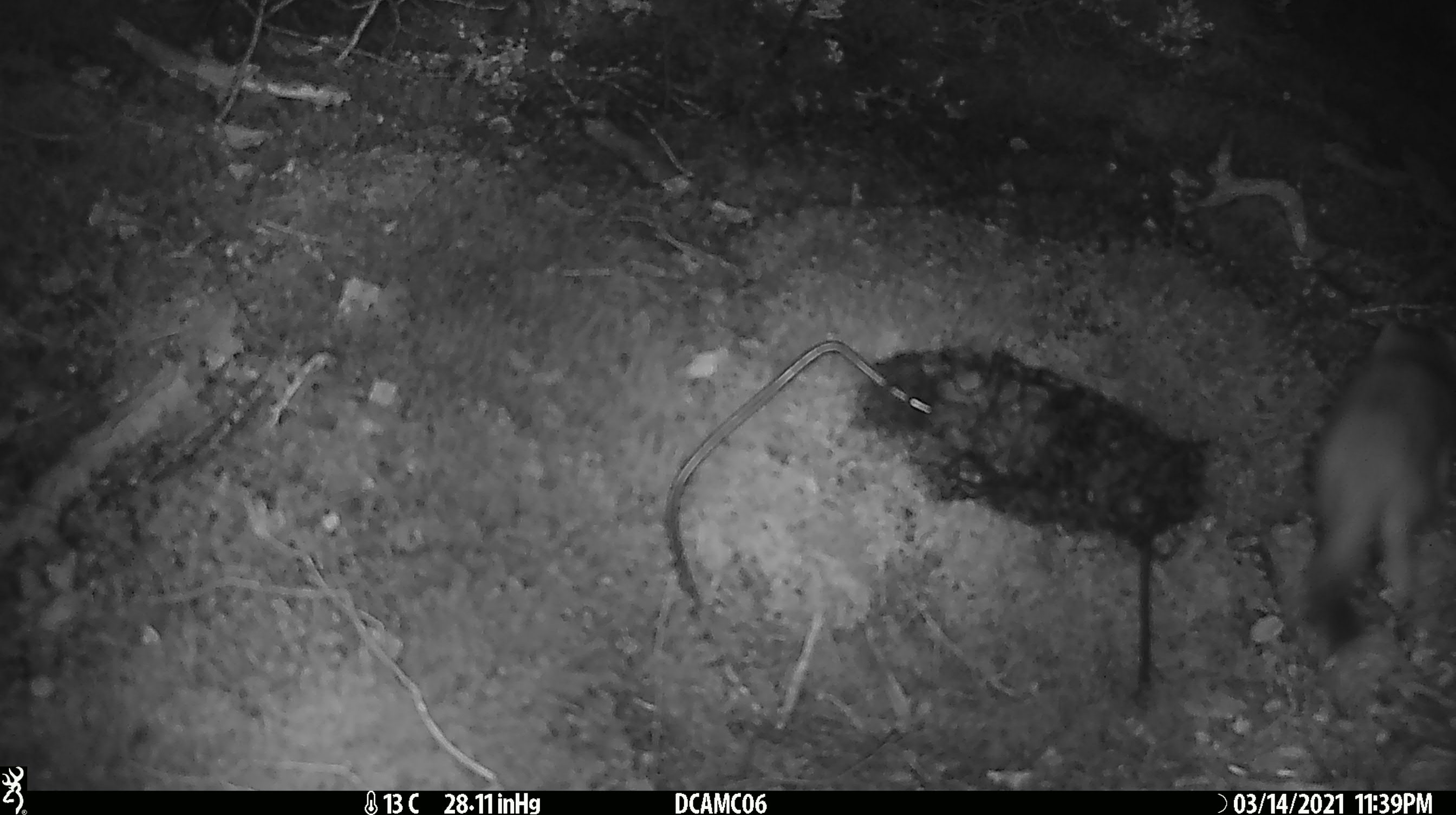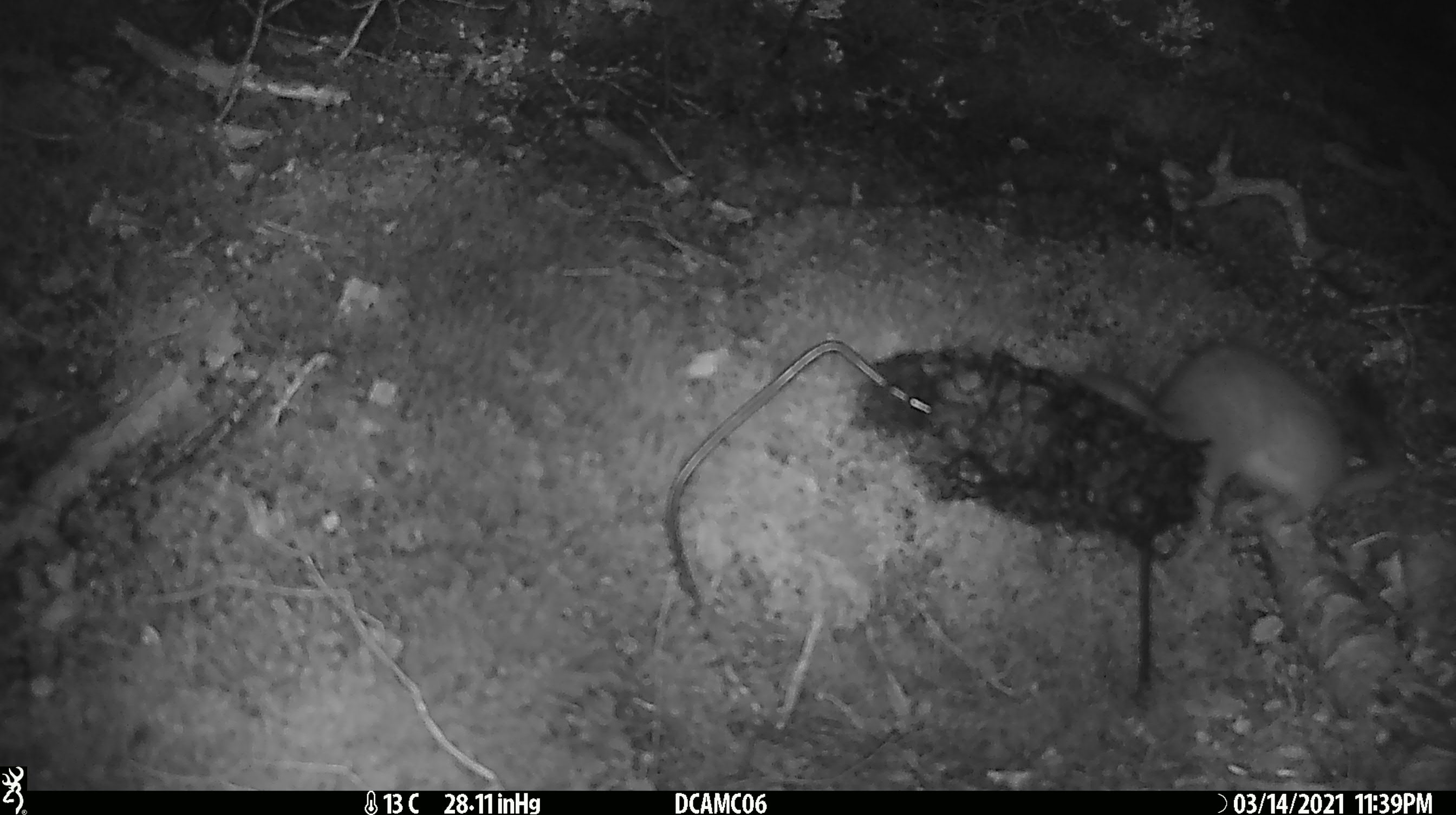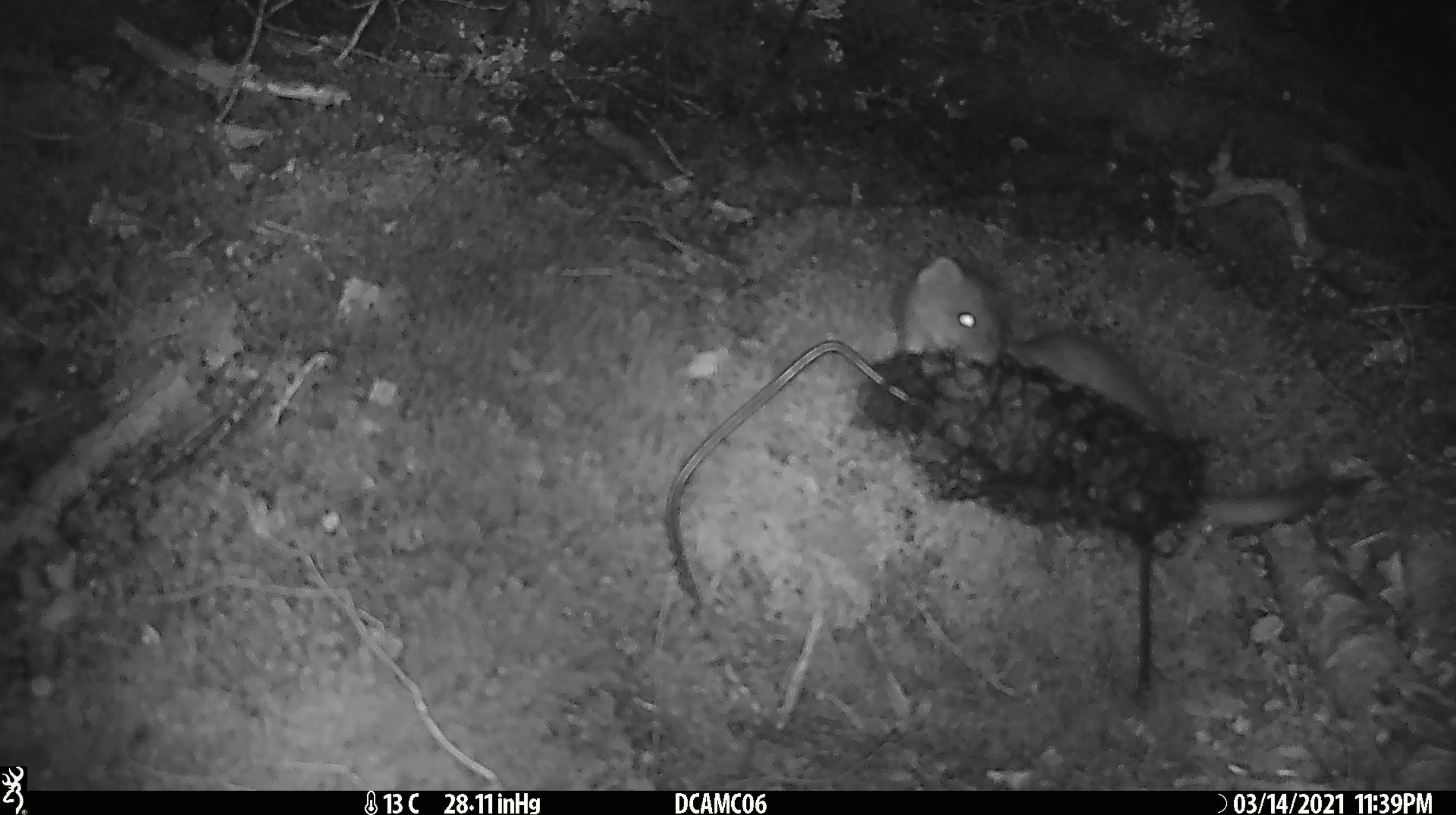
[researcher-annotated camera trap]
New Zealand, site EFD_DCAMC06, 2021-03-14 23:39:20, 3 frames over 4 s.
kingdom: Animalia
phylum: Chordata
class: Mammalia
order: Carnivora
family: Mustelidae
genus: Mustela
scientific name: Mustela erminea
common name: stoat